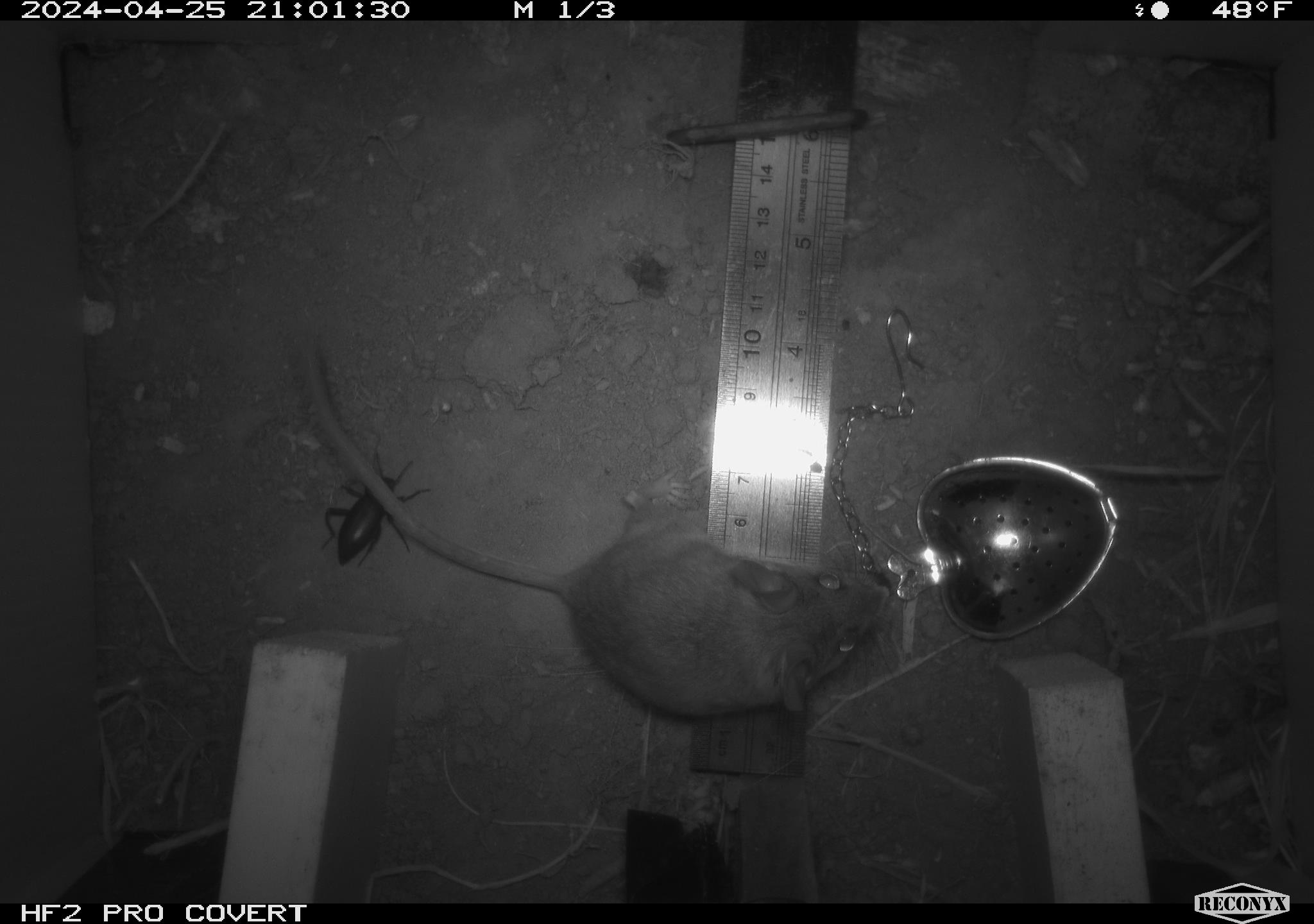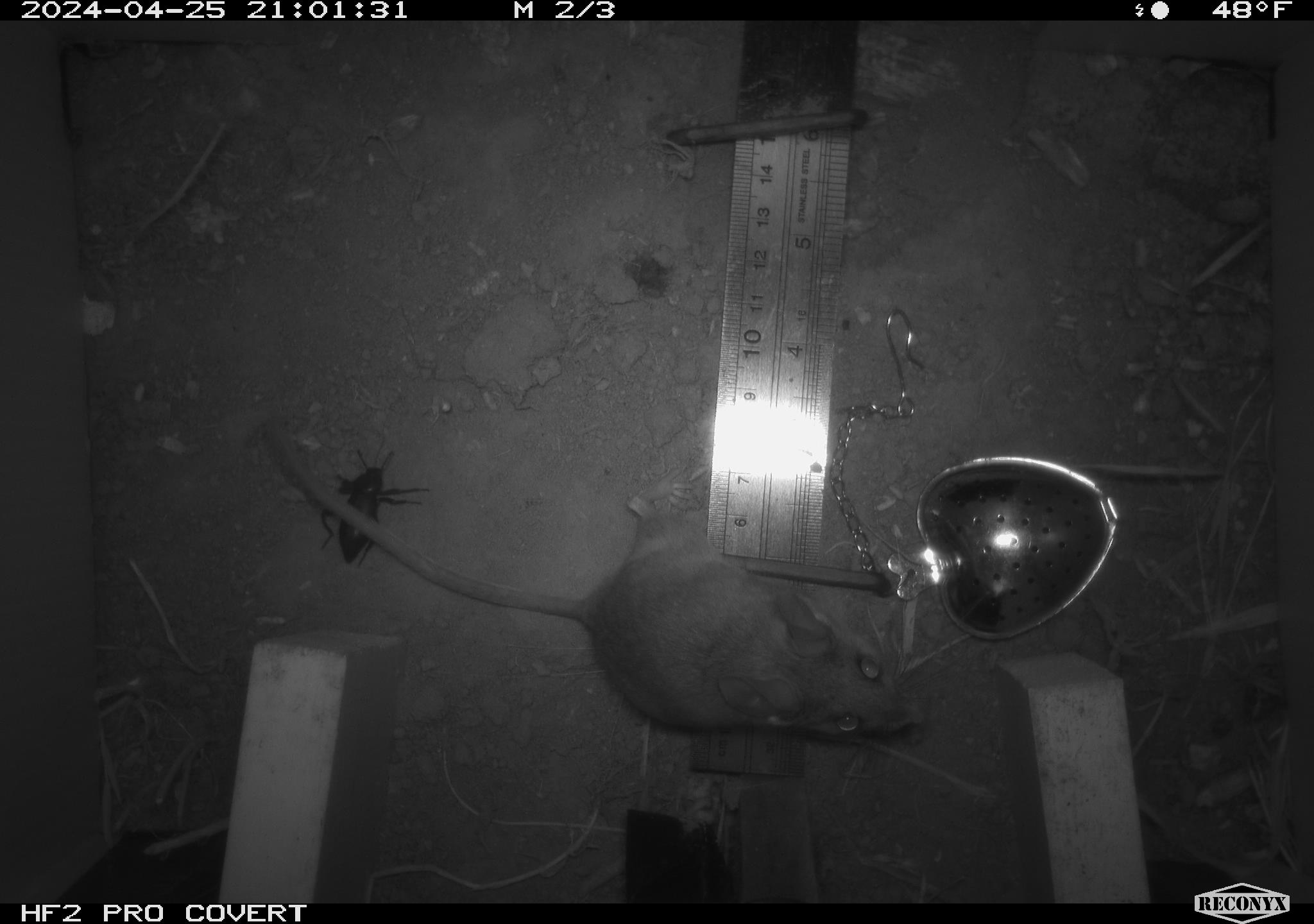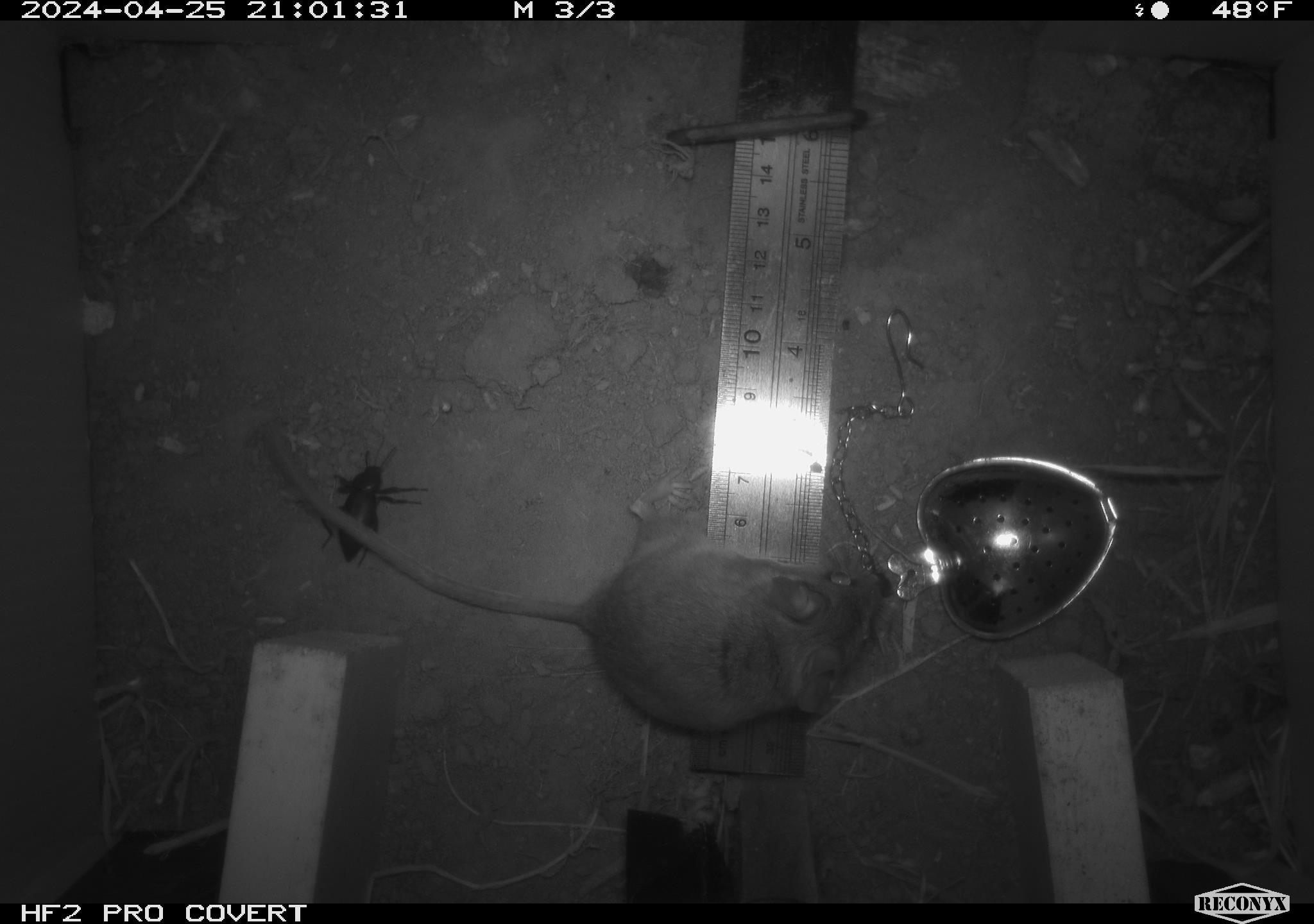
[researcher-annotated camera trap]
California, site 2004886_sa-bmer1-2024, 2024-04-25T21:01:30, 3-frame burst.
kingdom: Animalia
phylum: Chordata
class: Mammalia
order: Rodentia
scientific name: Rodentia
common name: mouse species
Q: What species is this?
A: Mouse species (Rodentia).